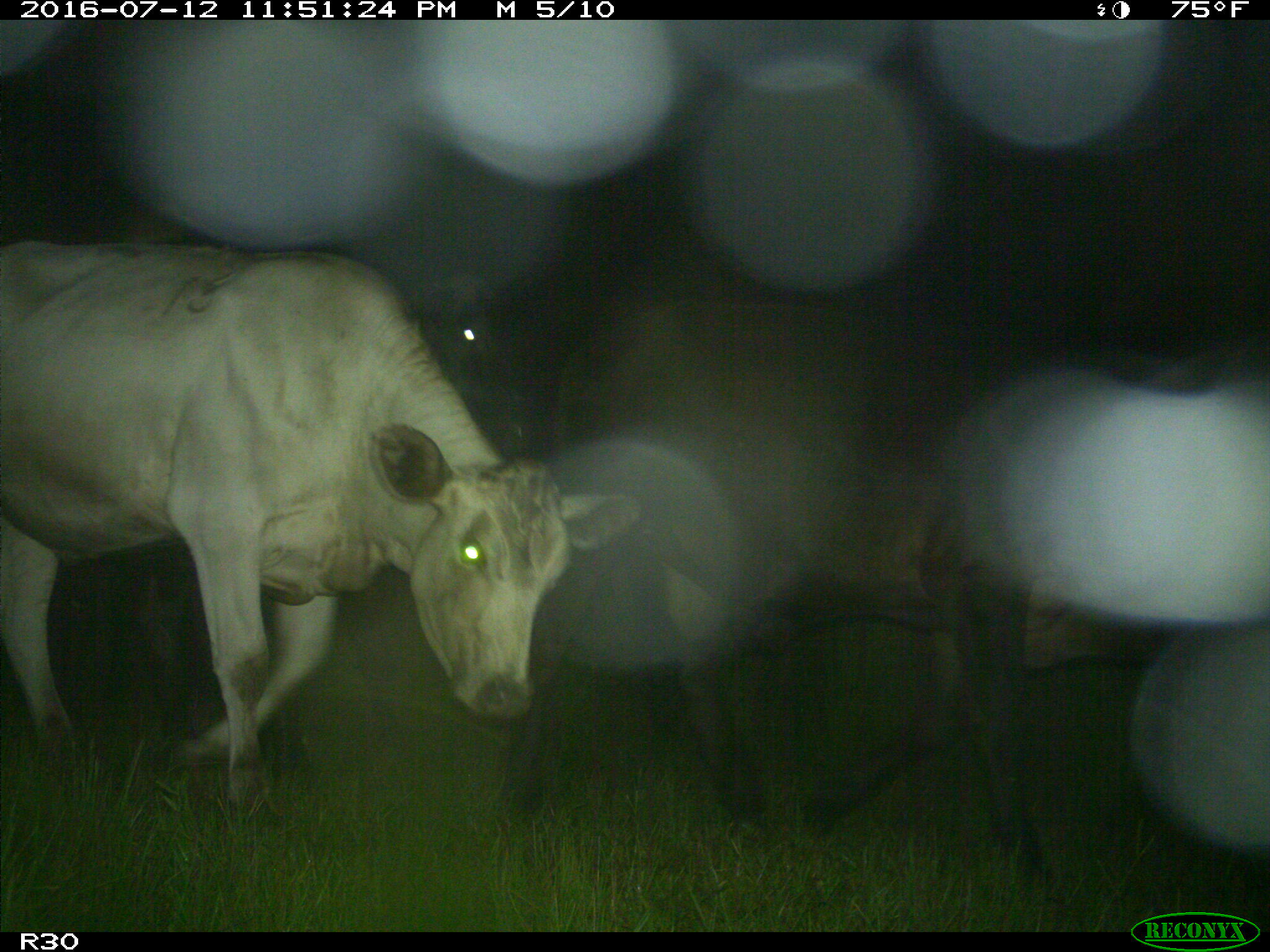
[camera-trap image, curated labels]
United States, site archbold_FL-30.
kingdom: Animalia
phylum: Chordata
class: Mammalia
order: Artiodactyla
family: Bovidae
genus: Bos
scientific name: Bos taurus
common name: domestic cow